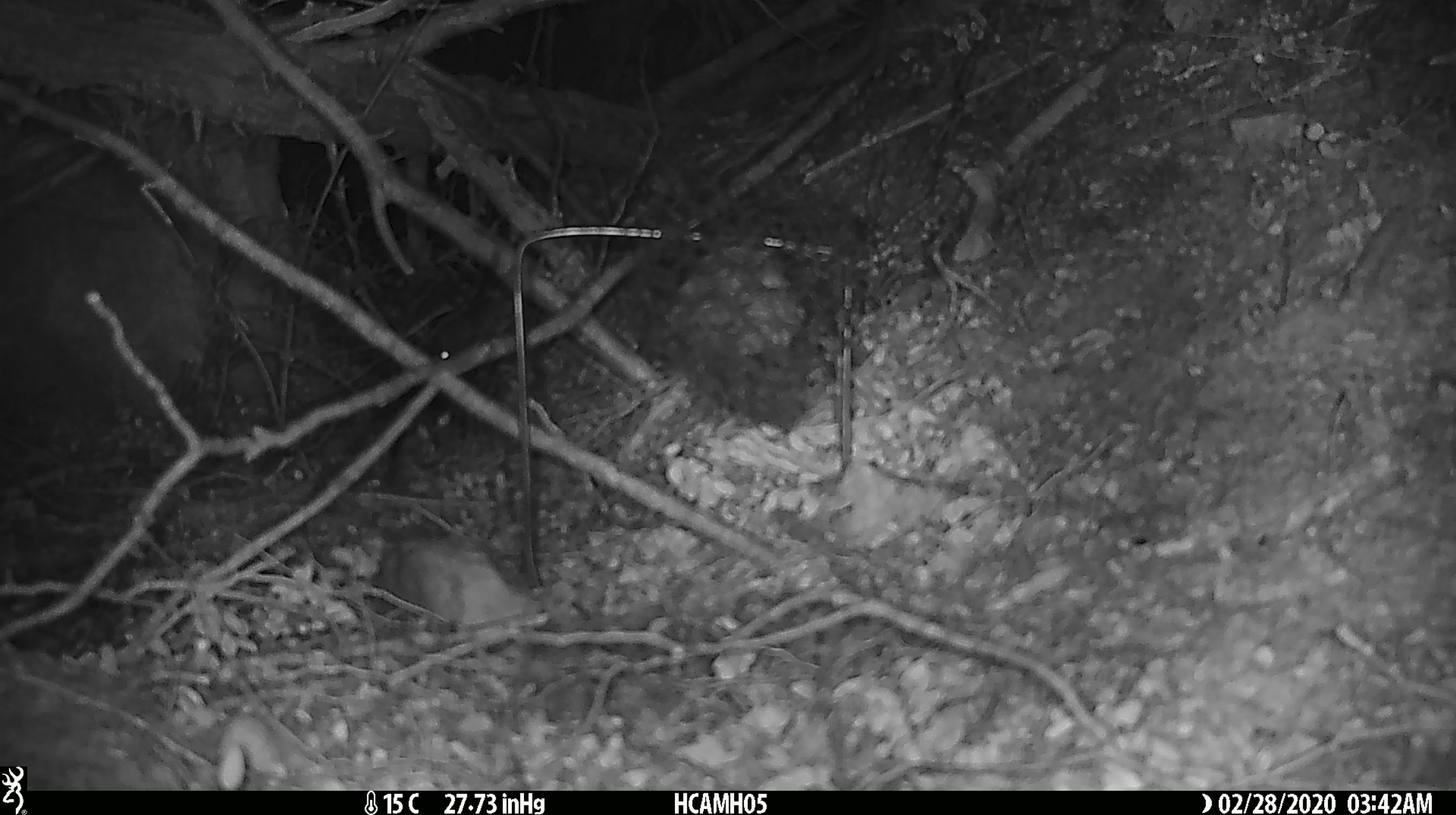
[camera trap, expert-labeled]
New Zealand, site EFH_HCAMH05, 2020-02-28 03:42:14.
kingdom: Animalia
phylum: Chordata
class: Mammalia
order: Rodentia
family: Muridae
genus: Mus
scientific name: Mus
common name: mouse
Mouse (Mus).